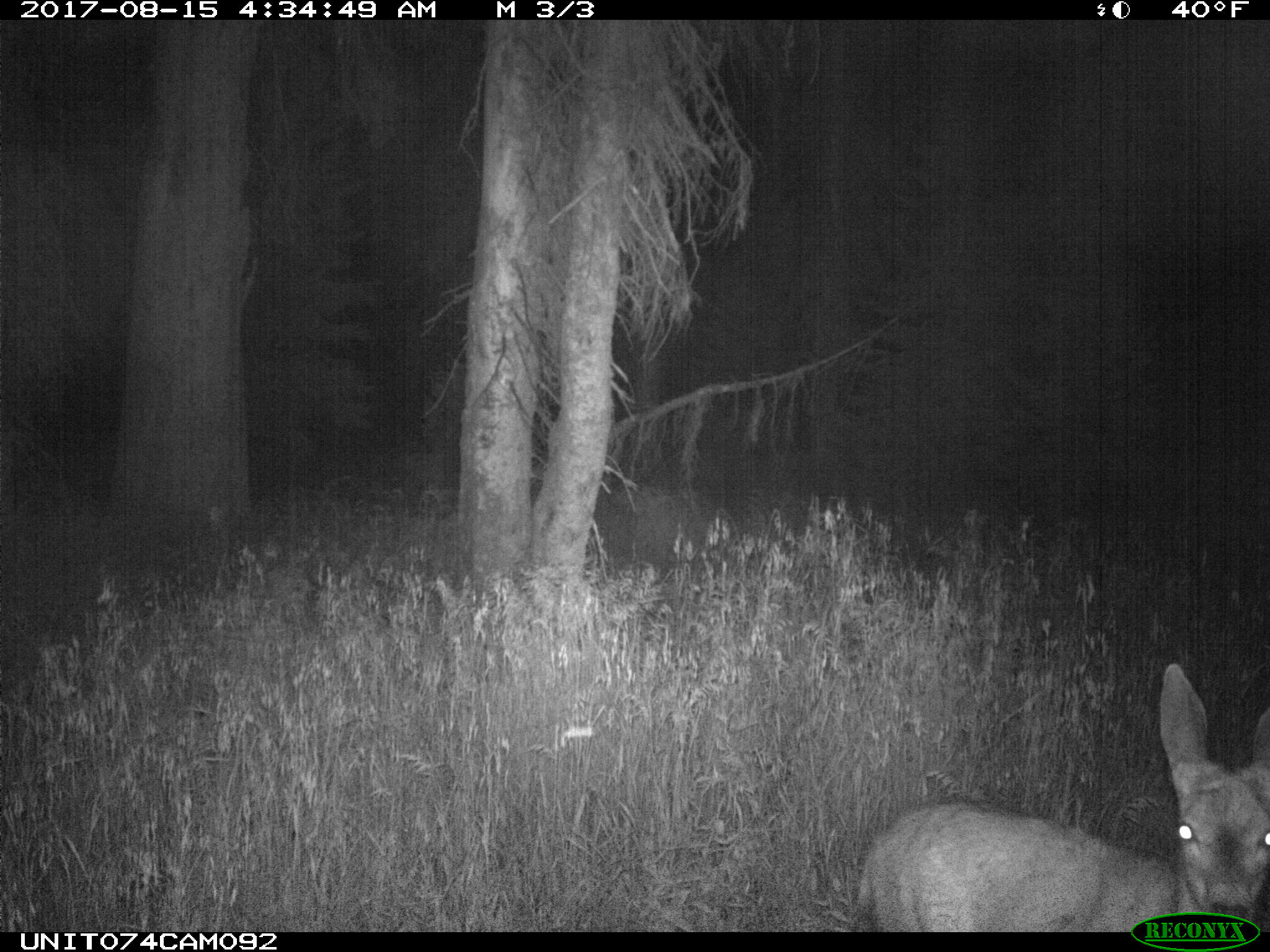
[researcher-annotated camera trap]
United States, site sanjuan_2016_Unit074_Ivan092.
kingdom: Animalia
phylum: Chordata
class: Mammalia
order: Artiodactyla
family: Cervidae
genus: Odocoileus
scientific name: Odocoileus hemionus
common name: mule deer